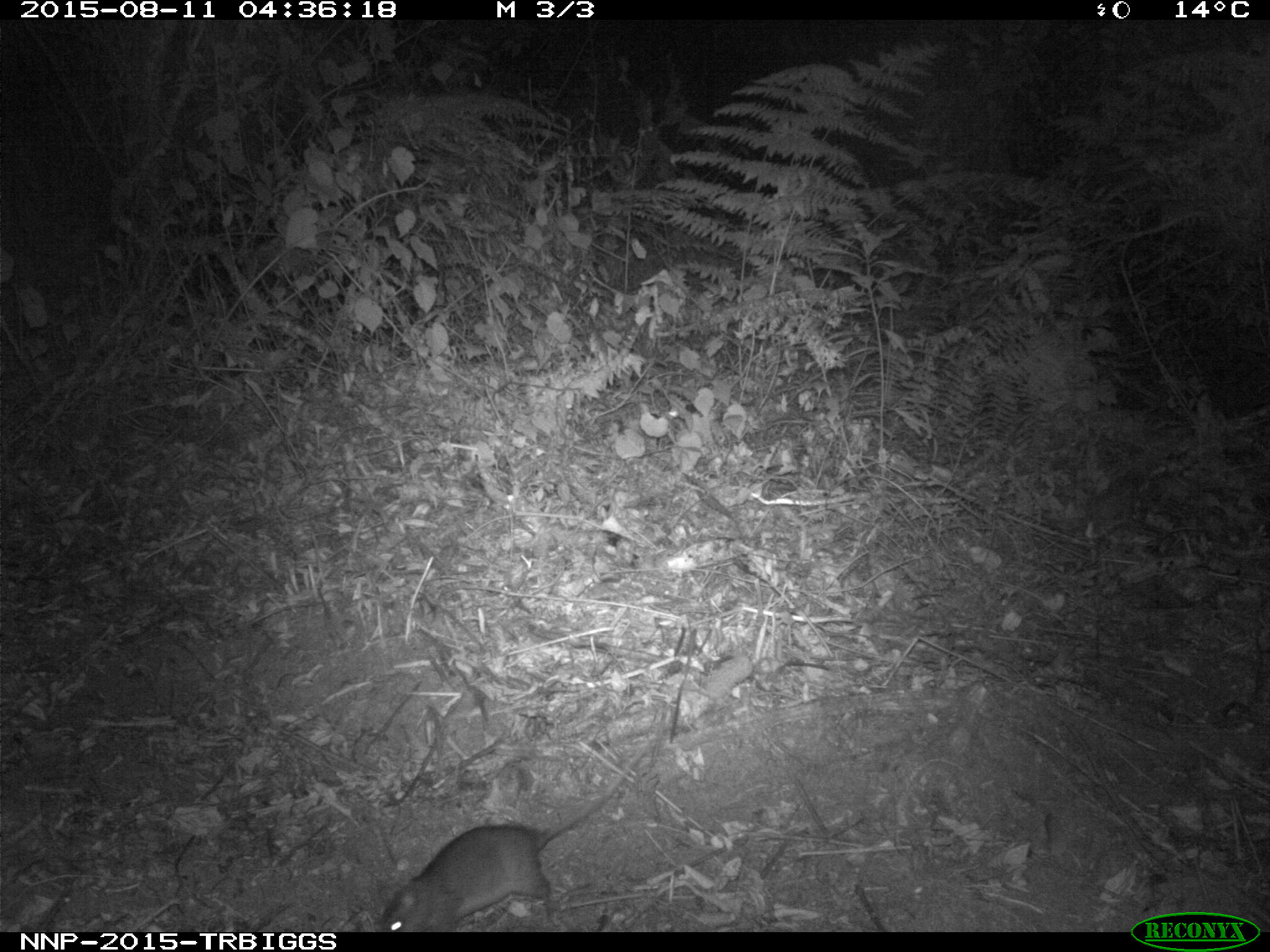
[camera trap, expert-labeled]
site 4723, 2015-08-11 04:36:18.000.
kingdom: Animalia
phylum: Chordata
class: Mammalia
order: Rodentia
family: Nesomyidae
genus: Cricetomys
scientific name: Cricetomys gambianus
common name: african giant pouched rat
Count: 1.